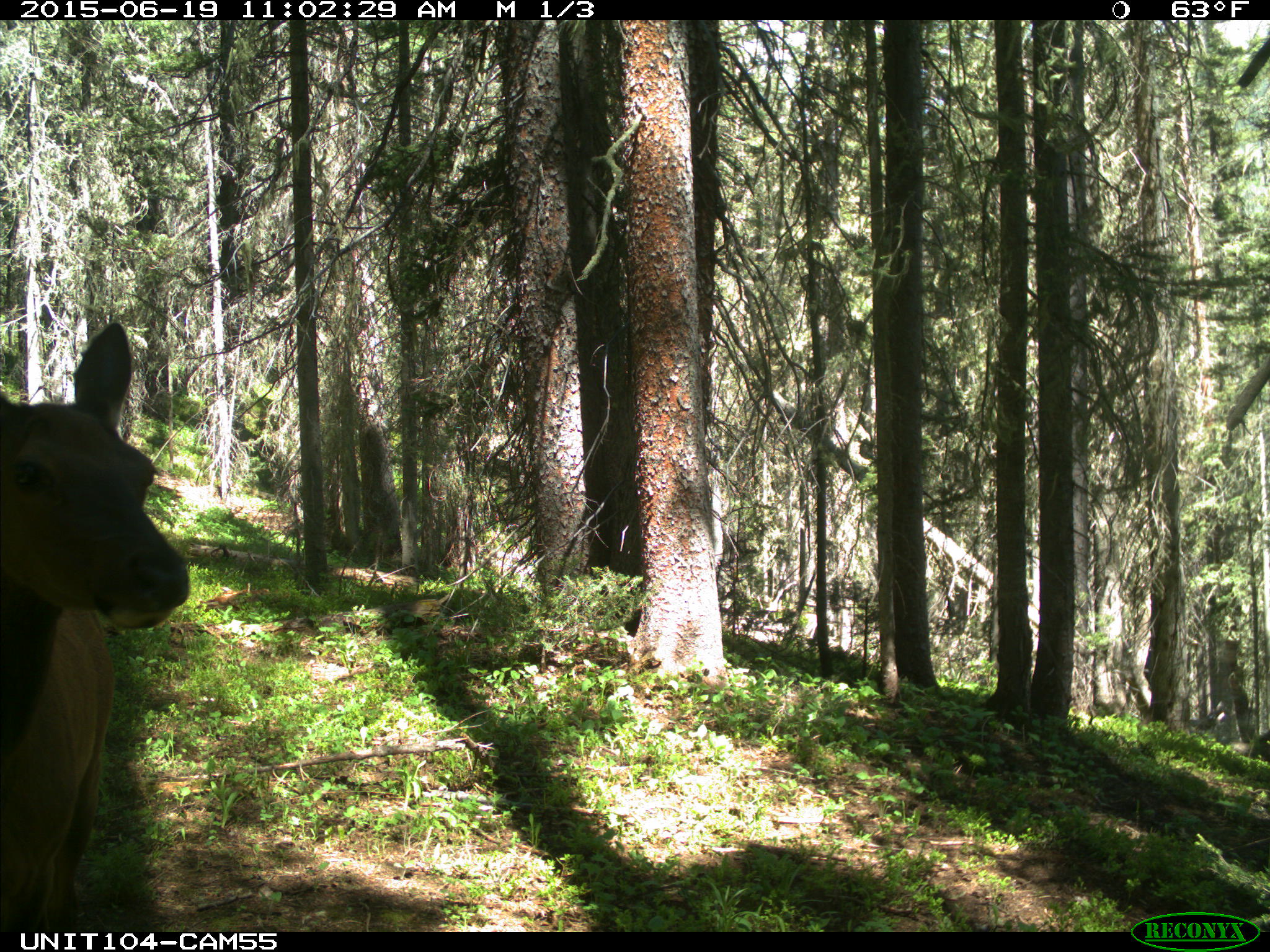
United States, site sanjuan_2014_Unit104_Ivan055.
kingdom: Animalia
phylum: Chordata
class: Mammalia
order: Artiodactyla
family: Cervidae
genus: Cervus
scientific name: Cervus elaphus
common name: red deer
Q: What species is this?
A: Cervus elaphus (red deer).